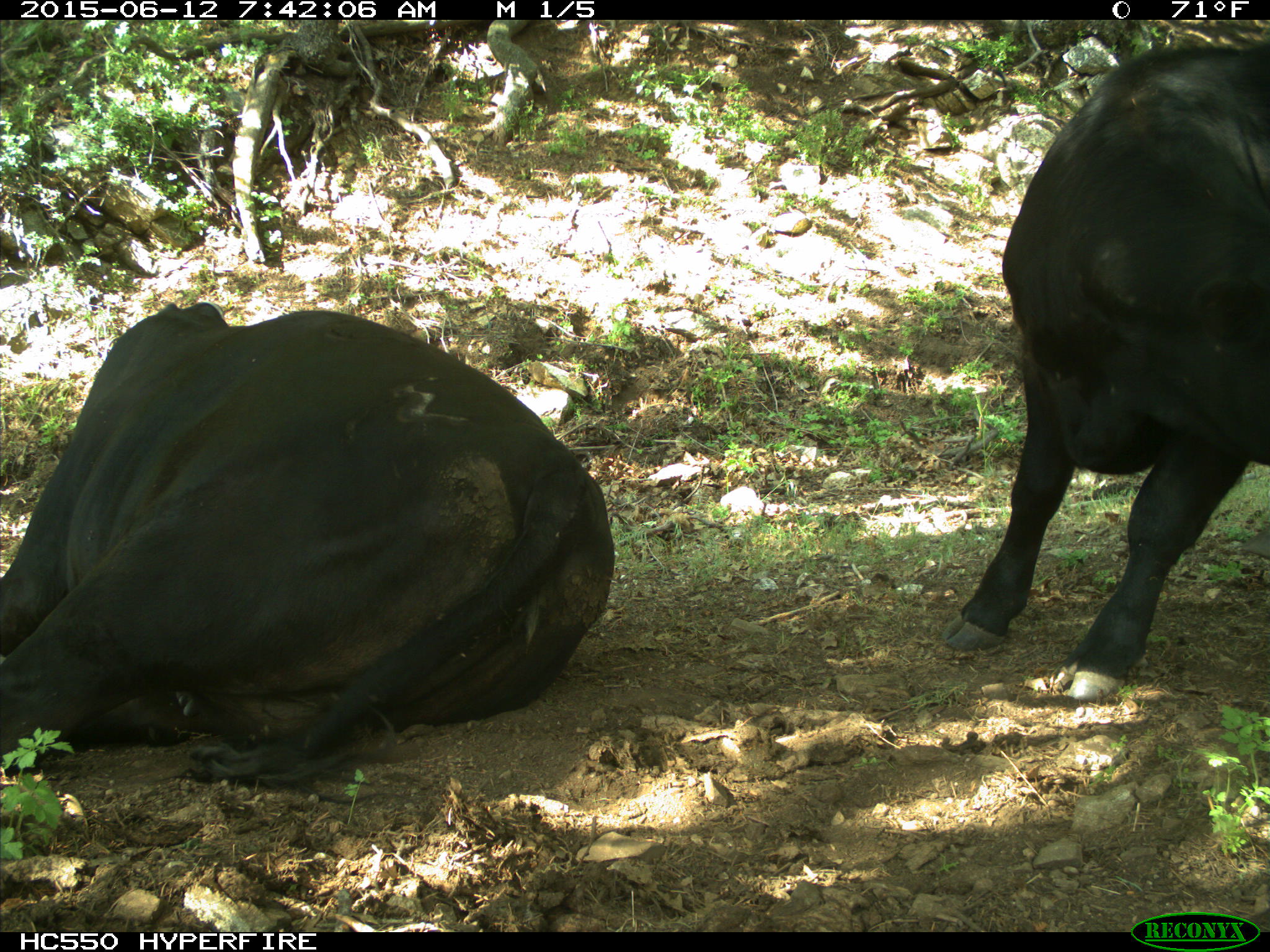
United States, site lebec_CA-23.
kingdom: Animalia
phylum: Chordata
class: Mammalia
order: Artiodactyla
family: Bovidae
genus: Bos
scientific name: Bos taurus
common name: domestic cow